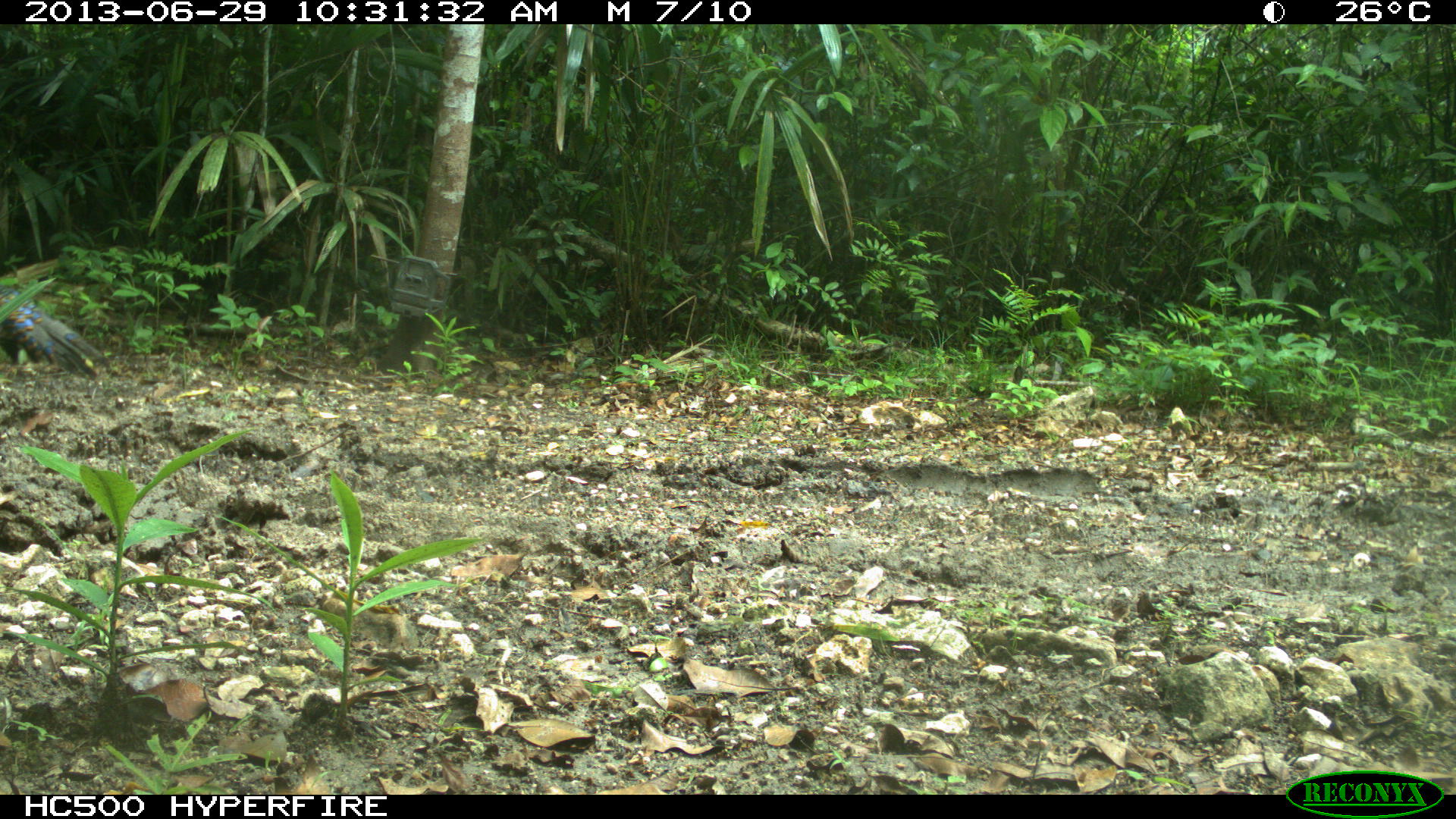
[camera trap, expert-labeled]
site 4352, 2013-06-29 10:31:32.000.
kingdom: Animalia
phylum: Chordata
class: Aves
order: Galliformes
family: Phasianidae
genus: Meleagris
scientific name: Meleagris ocellata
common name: ocellated turkey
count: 1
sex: male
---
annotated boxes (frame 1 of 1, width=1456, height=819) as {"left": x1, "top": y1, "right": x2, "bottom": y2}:
meleagris ocellata: {"left": 0, "top": 290, "right": 110, "bottom": 381}